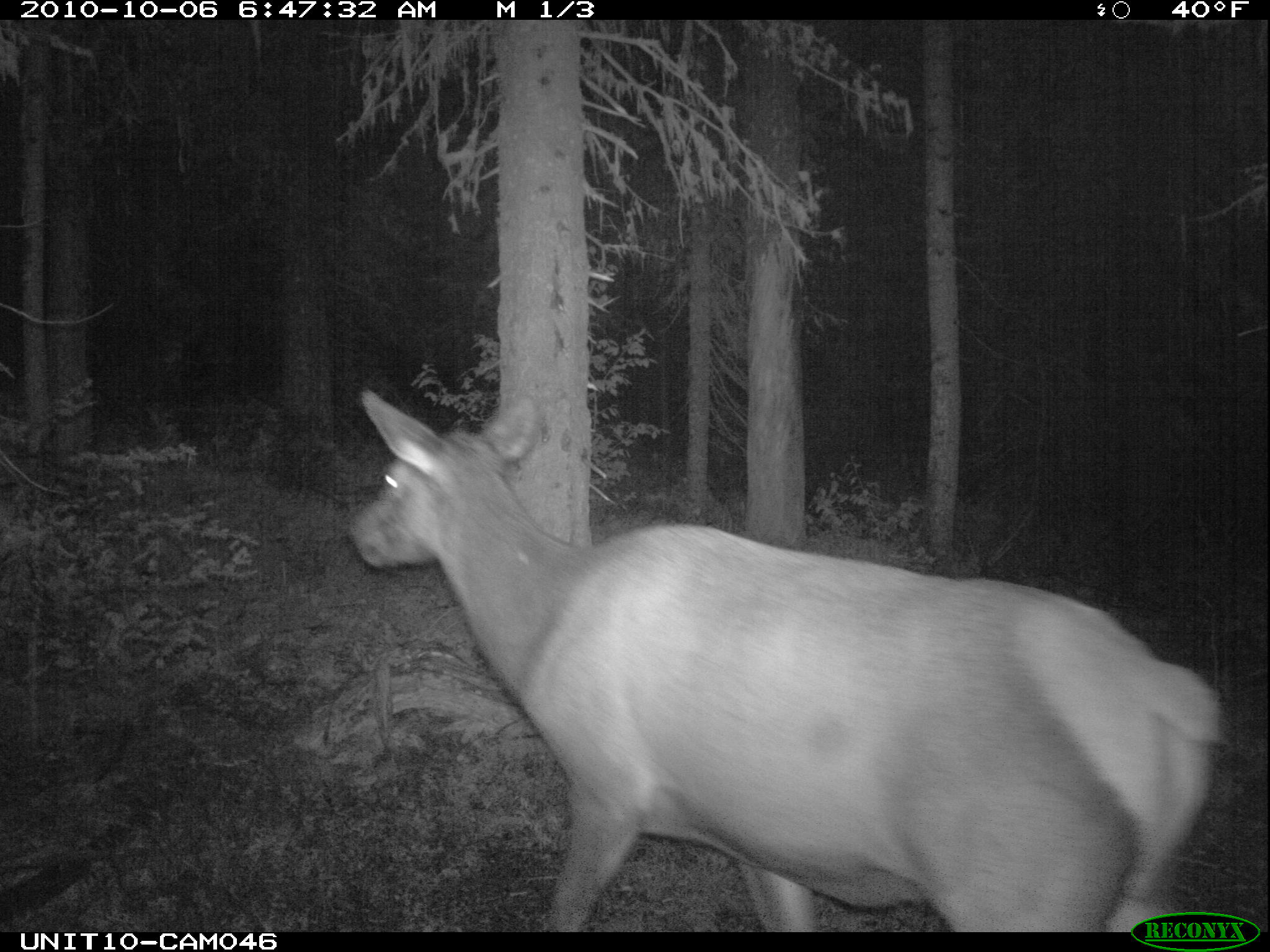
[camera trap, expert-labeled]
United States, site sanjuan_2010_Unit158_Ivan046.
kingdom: Animalia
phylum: Chordata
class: Mammalia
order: Artiodactyla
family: Cervidae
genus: Cervus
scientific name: Cervus elaphus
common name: red deer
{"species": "Cervus elaphus (red deer)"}